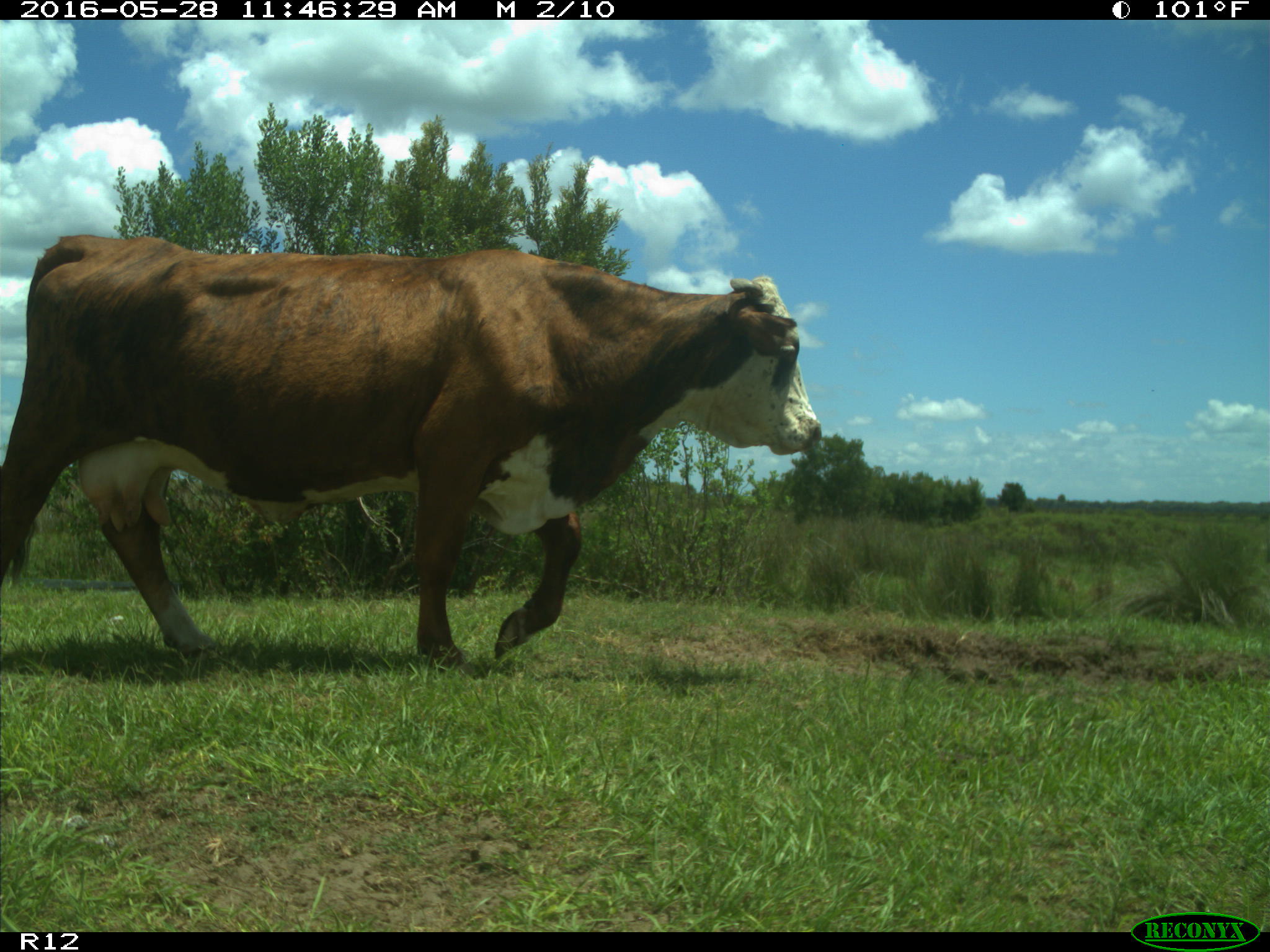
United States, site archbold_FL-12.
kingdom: Animalia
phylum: Chordata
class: Mammalia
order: Artiodactyla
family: Bovidae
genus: Bos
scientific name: Bos taurus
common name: domestic cow